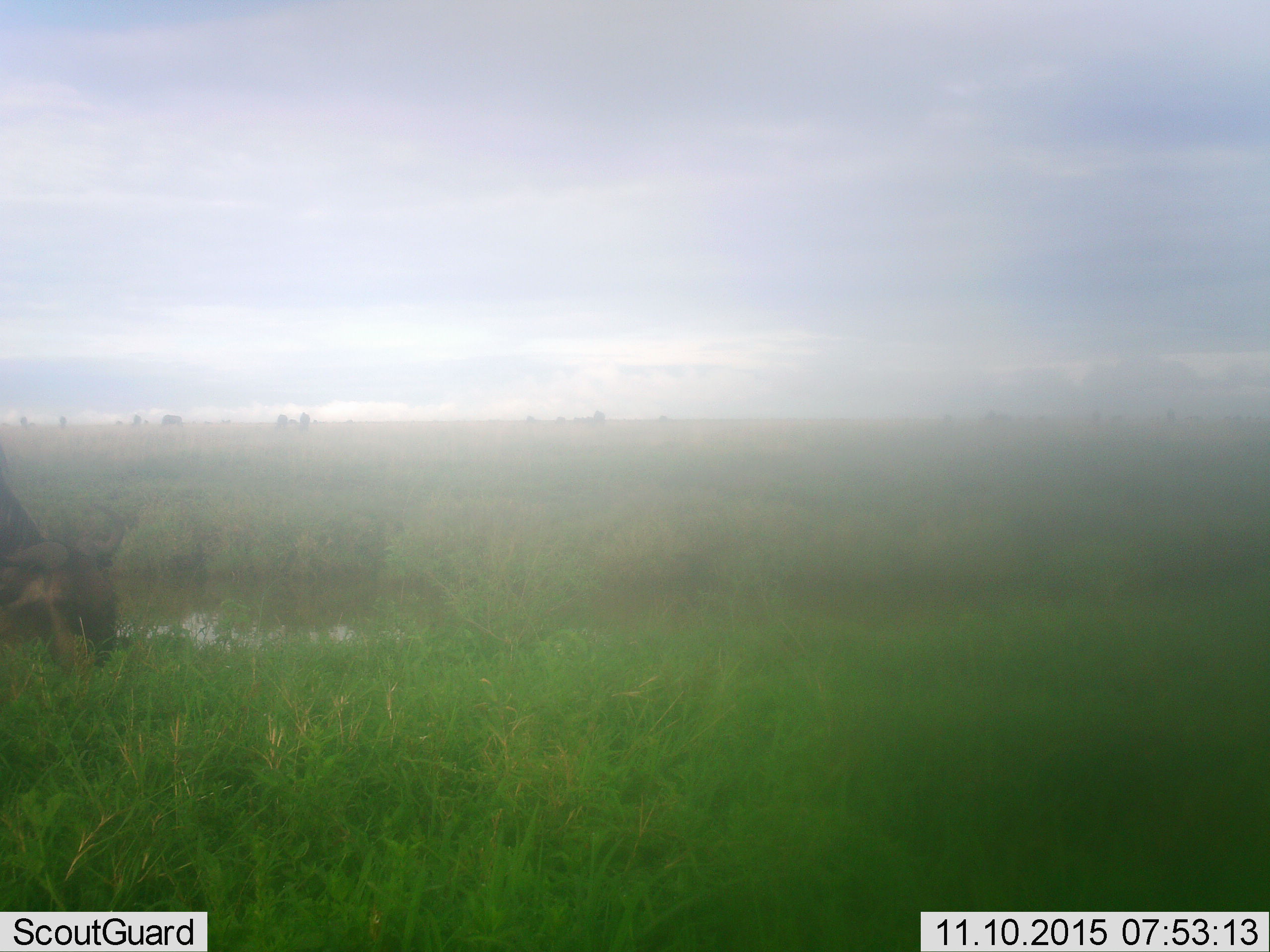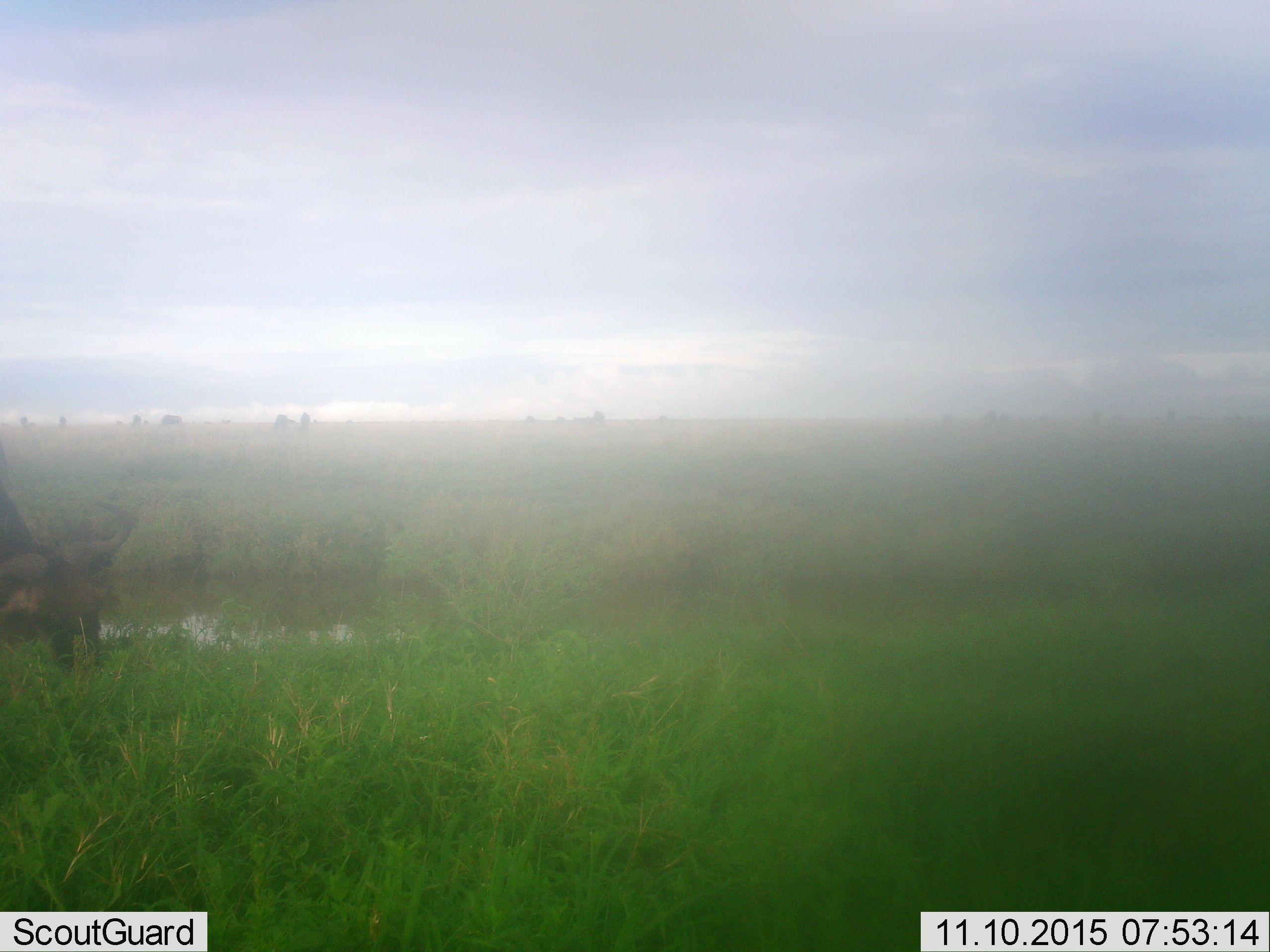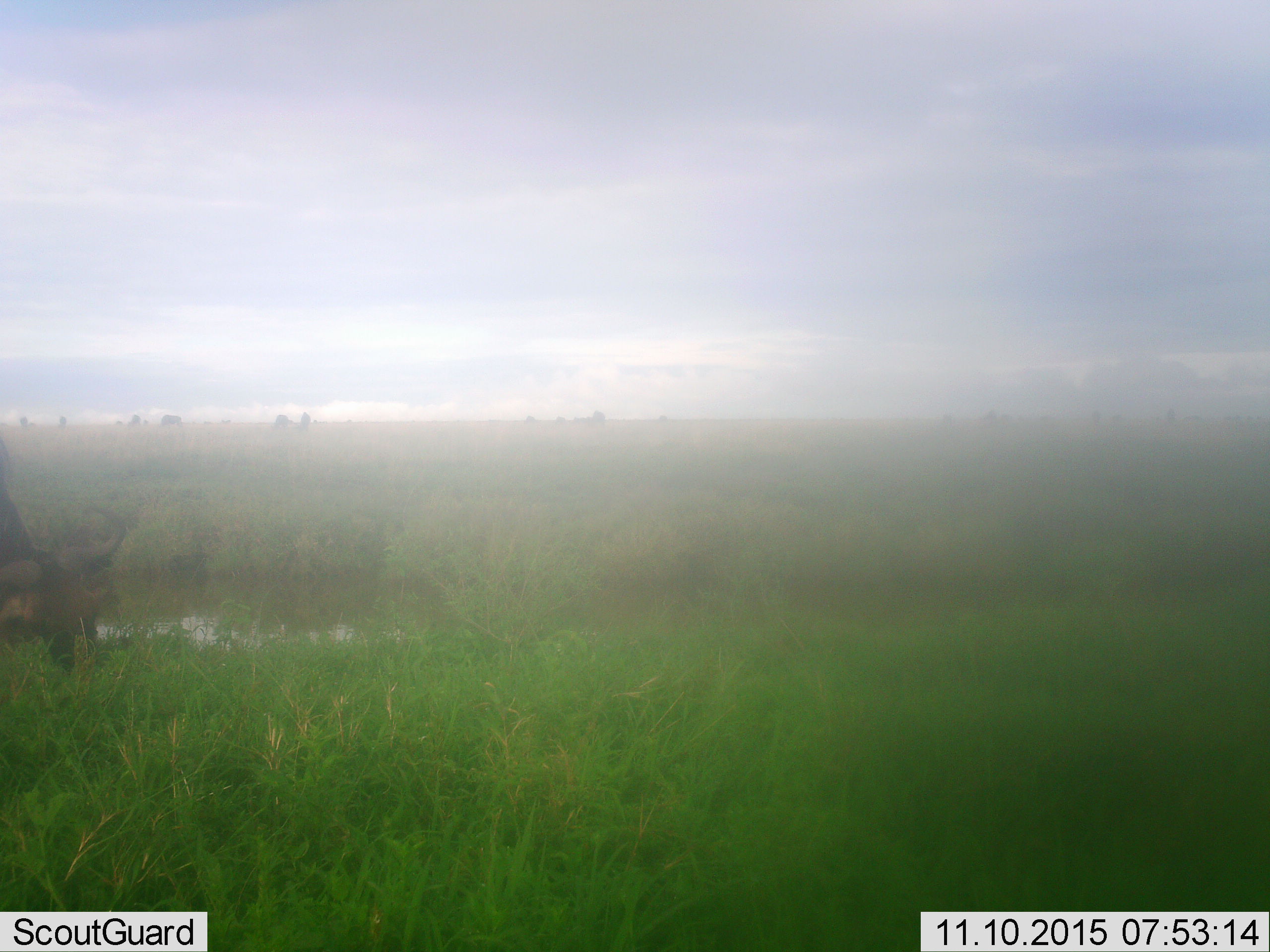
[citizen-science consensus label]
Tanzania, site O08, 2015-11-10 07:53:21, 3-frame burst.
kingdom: Animalia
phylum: Chordata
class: Mammalia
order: Artiodactyla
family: Bovidae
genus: Connochaetes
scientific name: Connochaetes taurinus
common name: blue wildebeest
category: wildebeest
Wildebeest (blue wildebeest) (Connochaetes taurinus), count 1. Behavior (volunteer vote fractions): standing 0%, resting 0%, moving 25%, interacting 0%. Young present (vote fraction): 0%. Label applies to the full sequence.